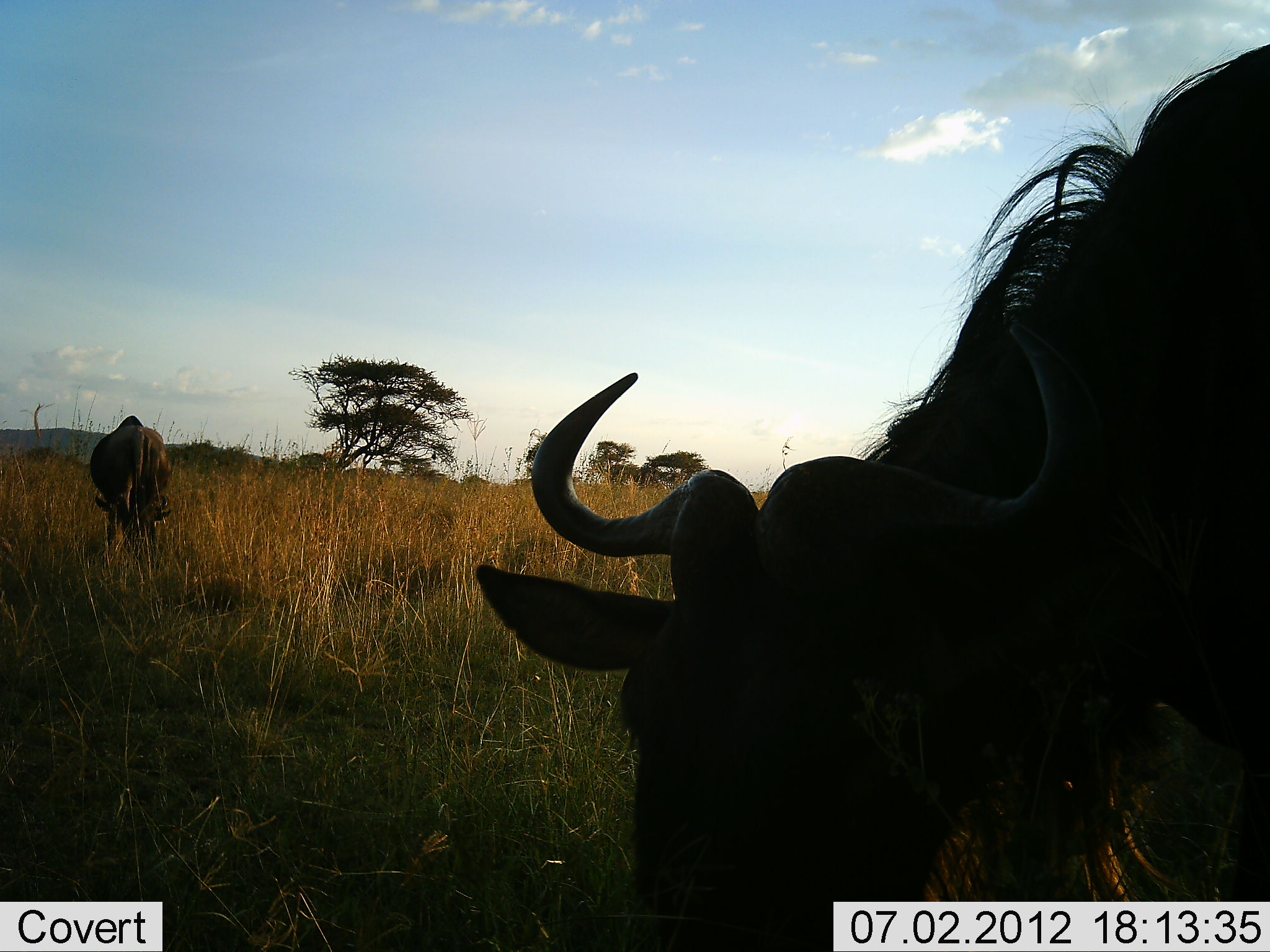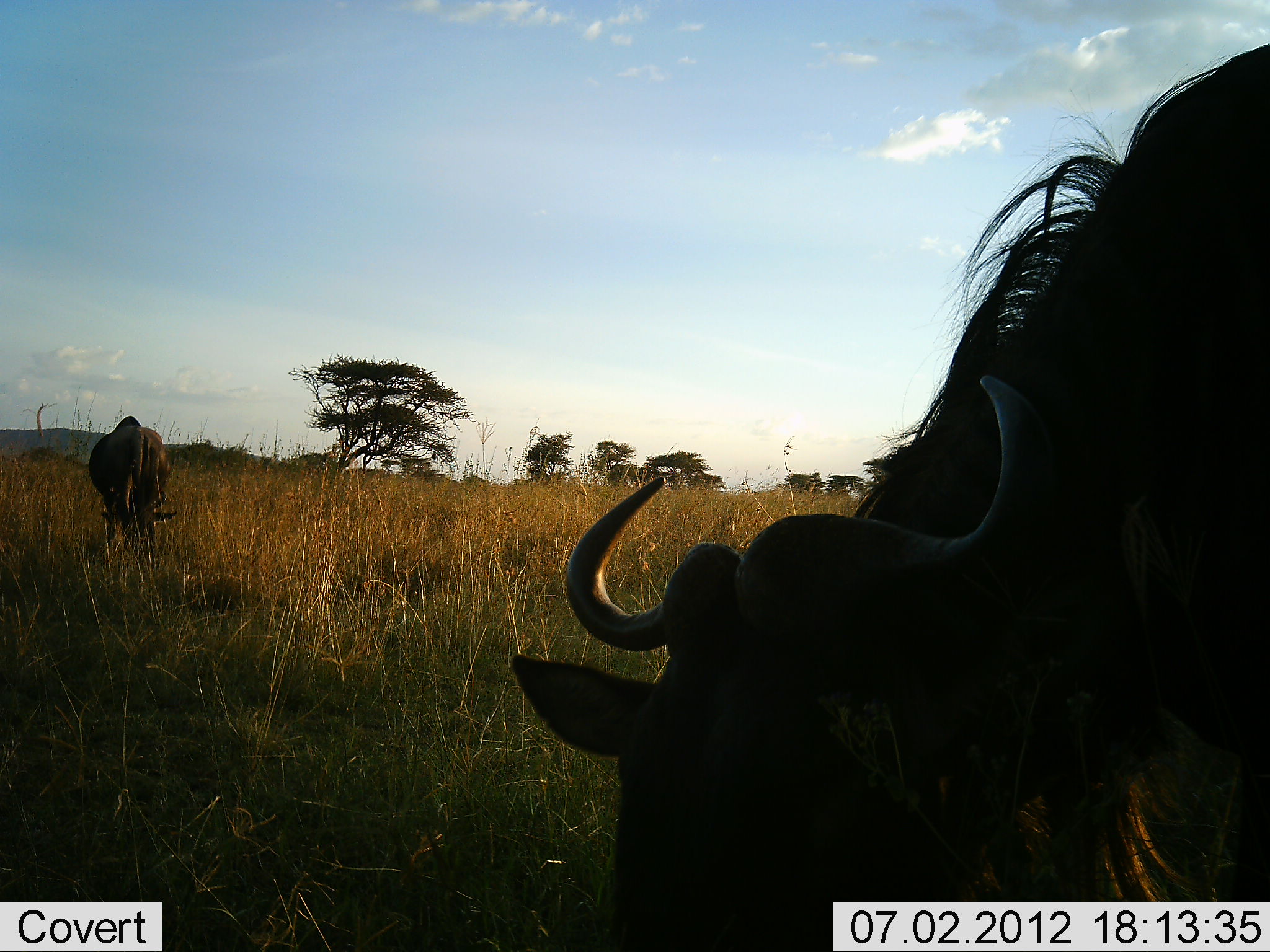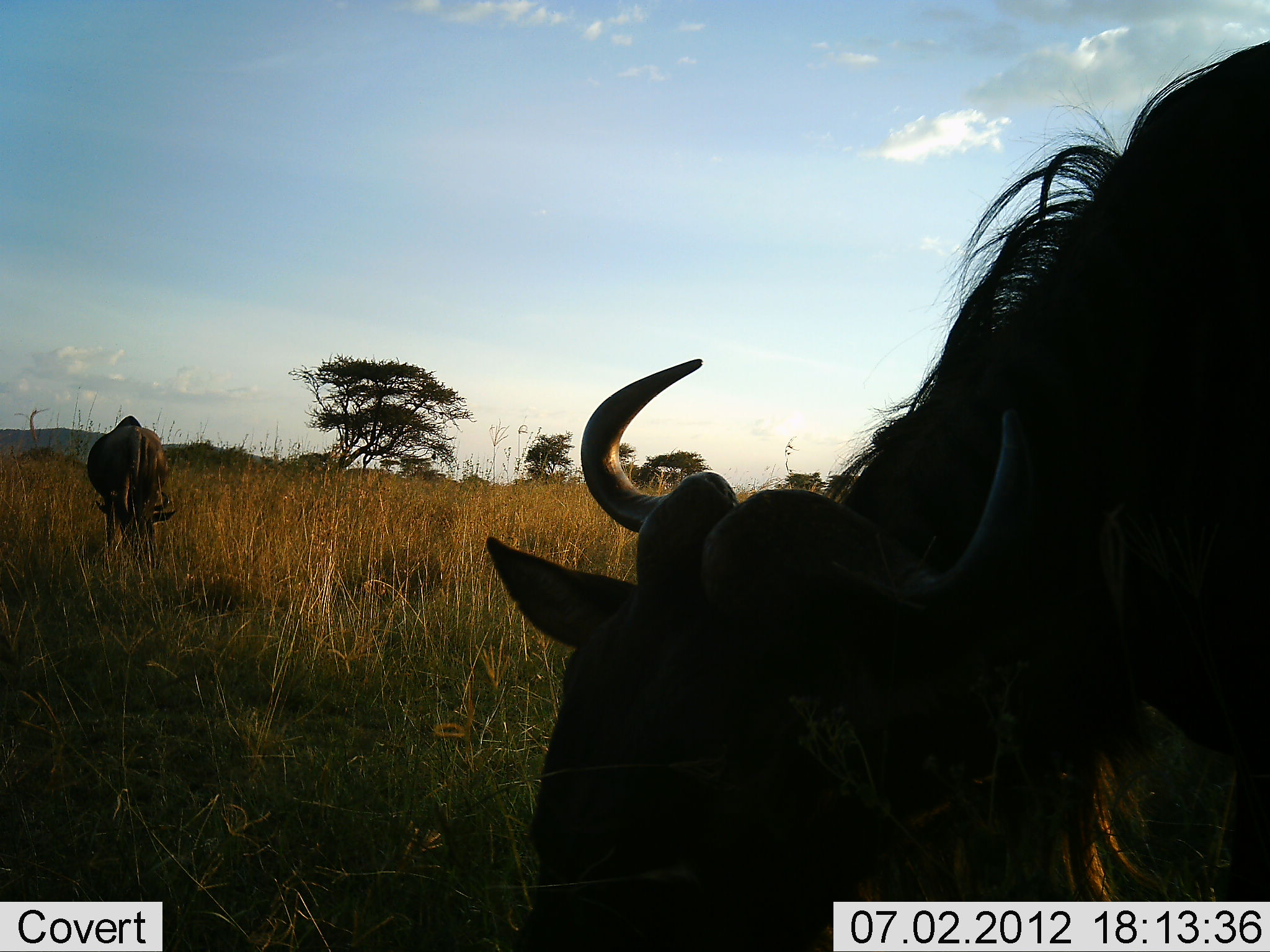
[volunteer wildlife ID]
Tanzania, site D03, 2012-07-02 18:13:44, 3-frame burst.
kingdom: Animalia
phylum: Chordata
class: Mammalia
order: Artiodactyla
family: Bovidae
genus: Connochaetes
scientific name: Connochaetes taurinus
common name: blue wildebeest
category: wildebeest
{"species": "wildebeest (blue wildebeest) (Connochaetes taurinus)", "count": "2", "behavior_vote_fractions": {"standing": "30%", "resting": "0%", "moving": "0%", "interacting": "0%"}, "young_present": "0%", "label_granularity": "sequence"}